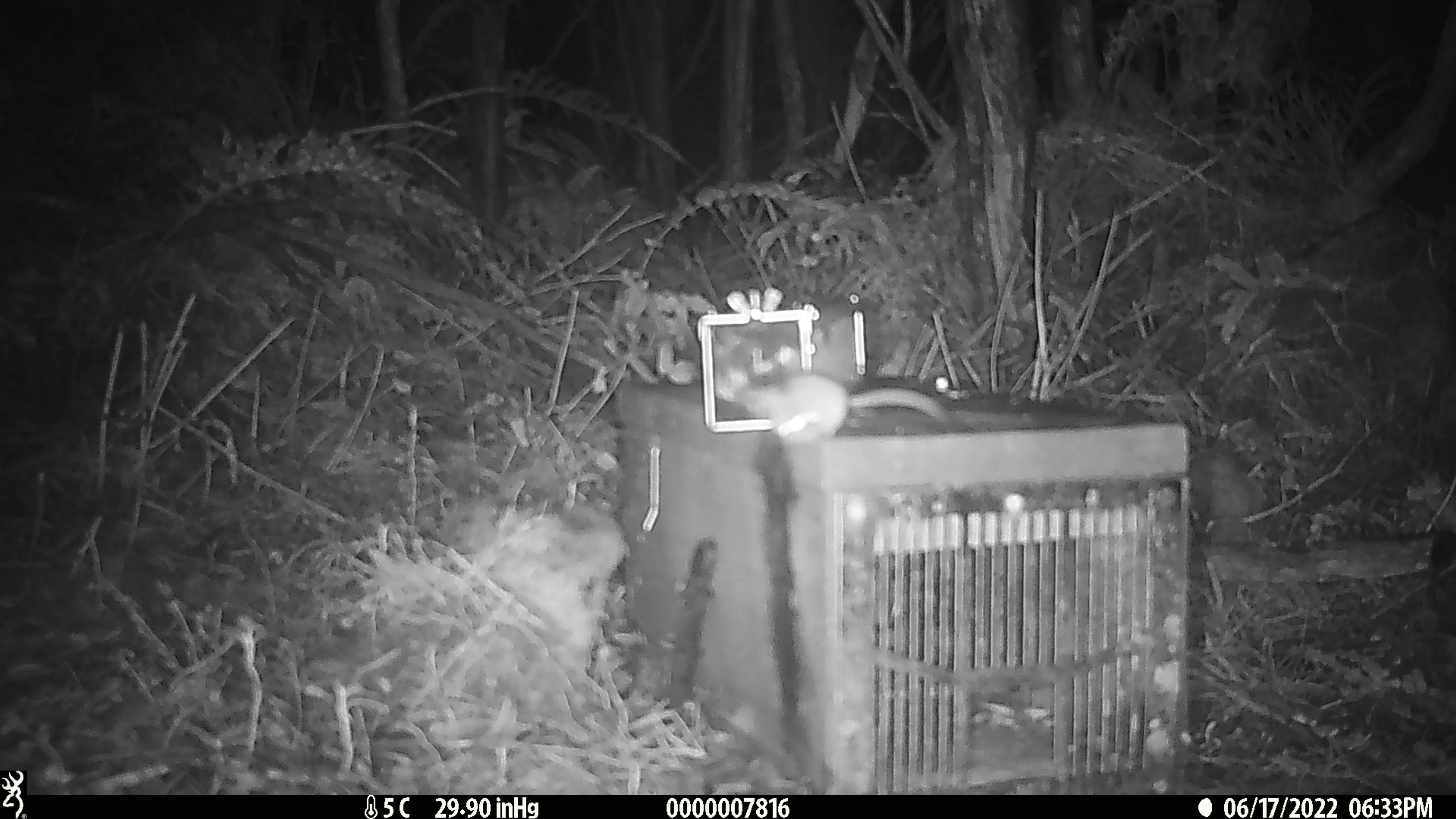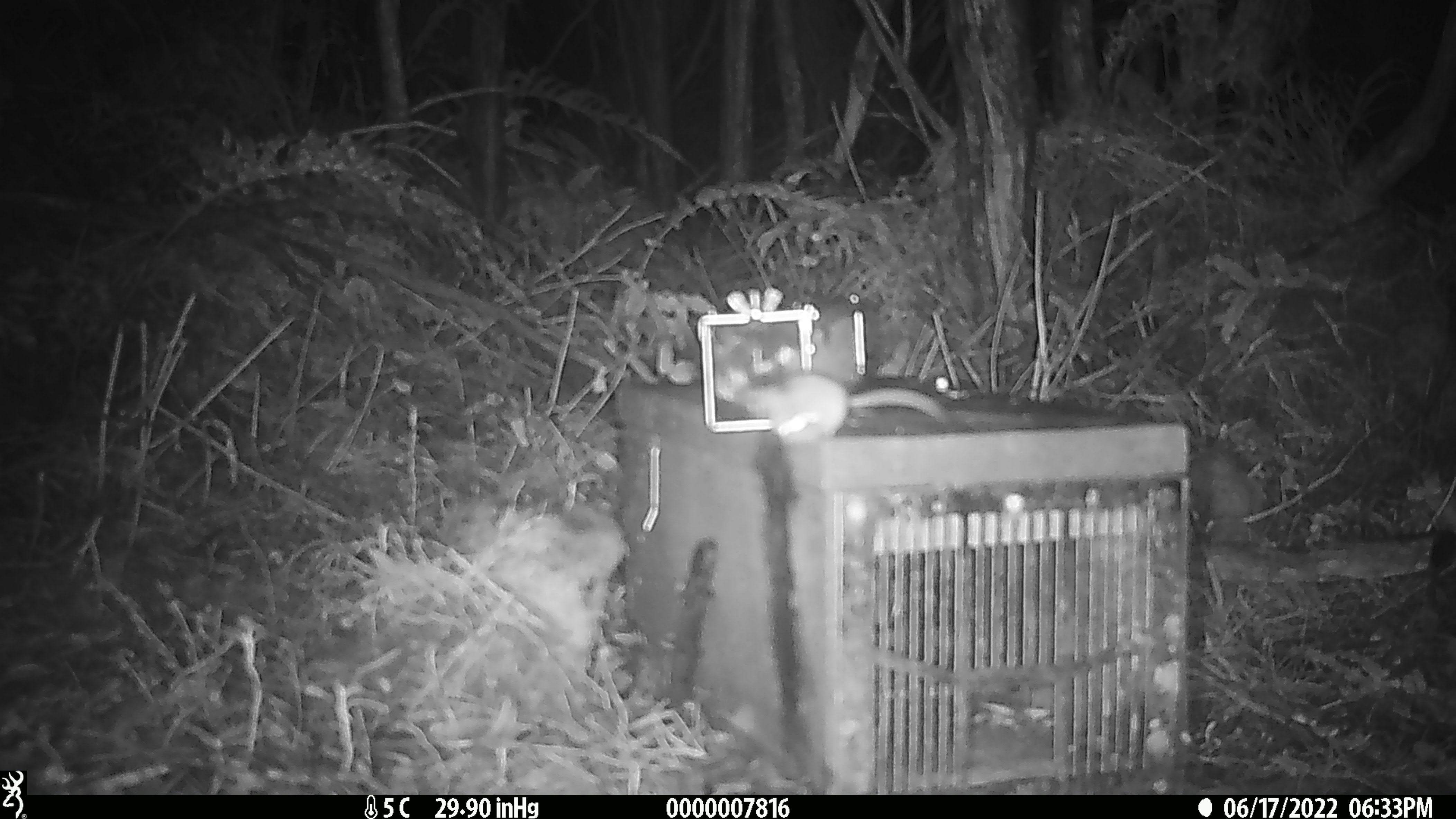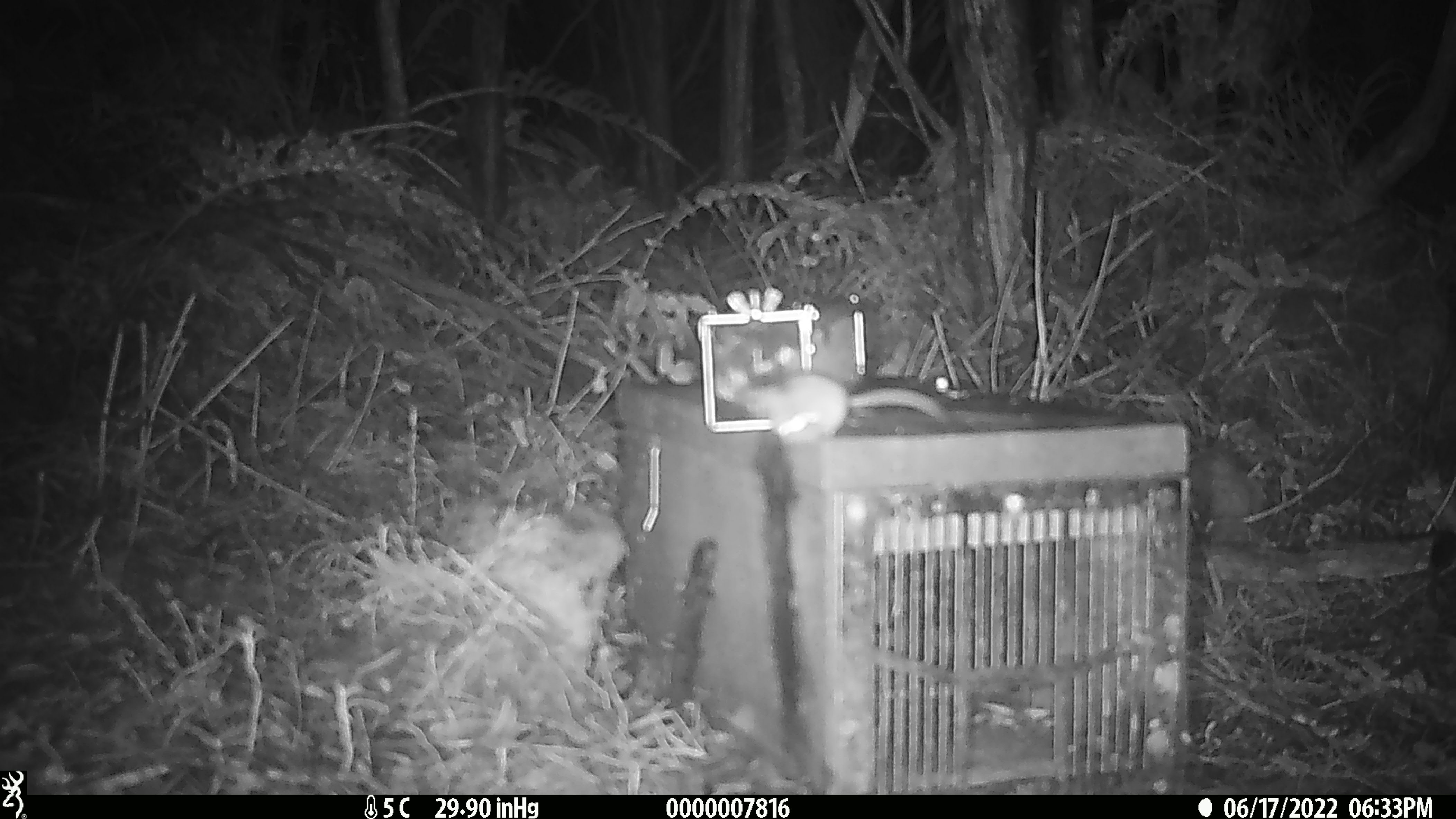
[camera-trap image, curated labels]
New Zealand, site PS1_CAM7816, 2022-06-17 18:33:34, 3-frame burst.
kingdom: Animalia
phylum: Chordata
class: Mammalia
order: Rodentia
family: Muridae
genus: Mus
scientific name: Mus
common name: mouse